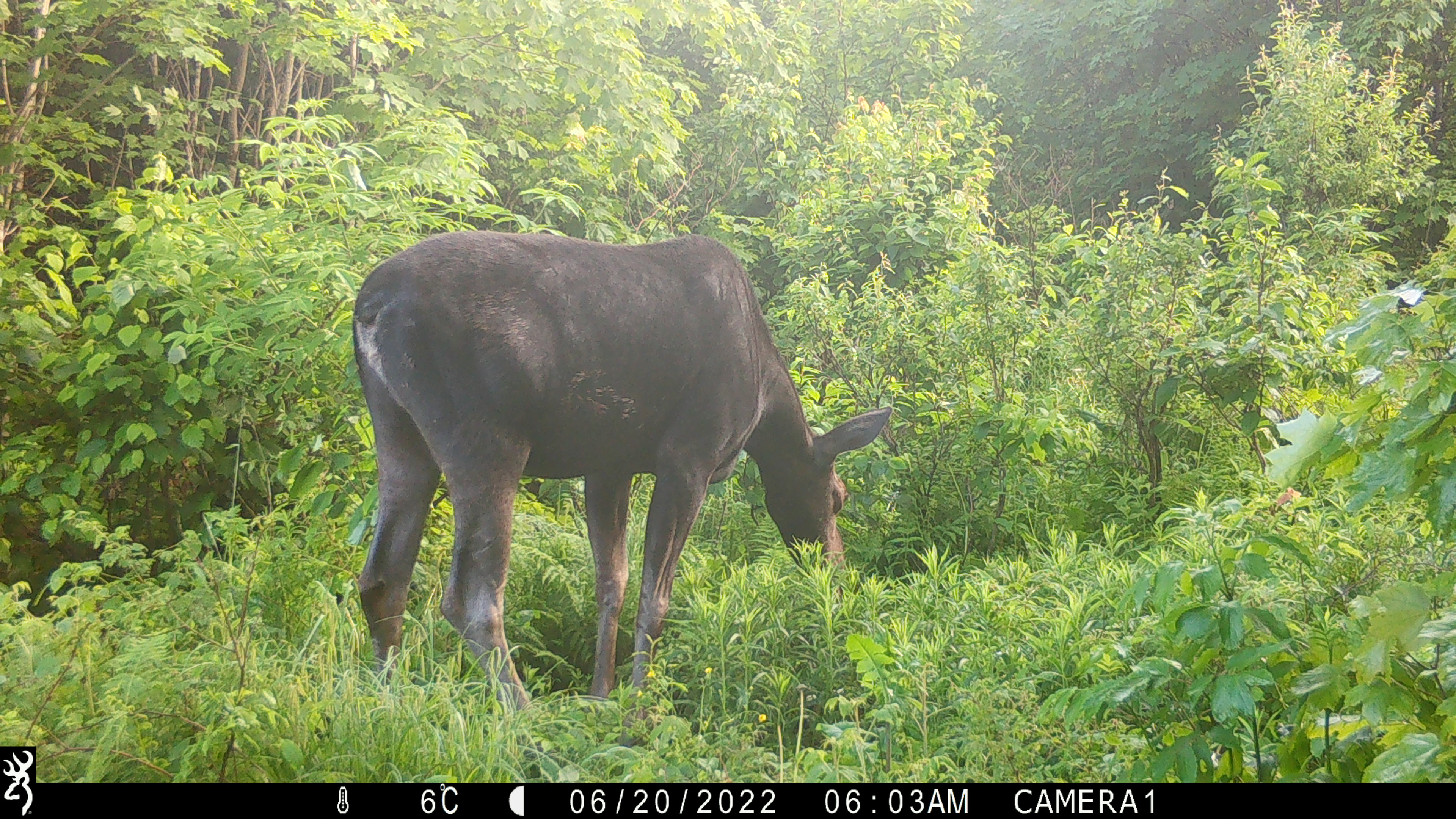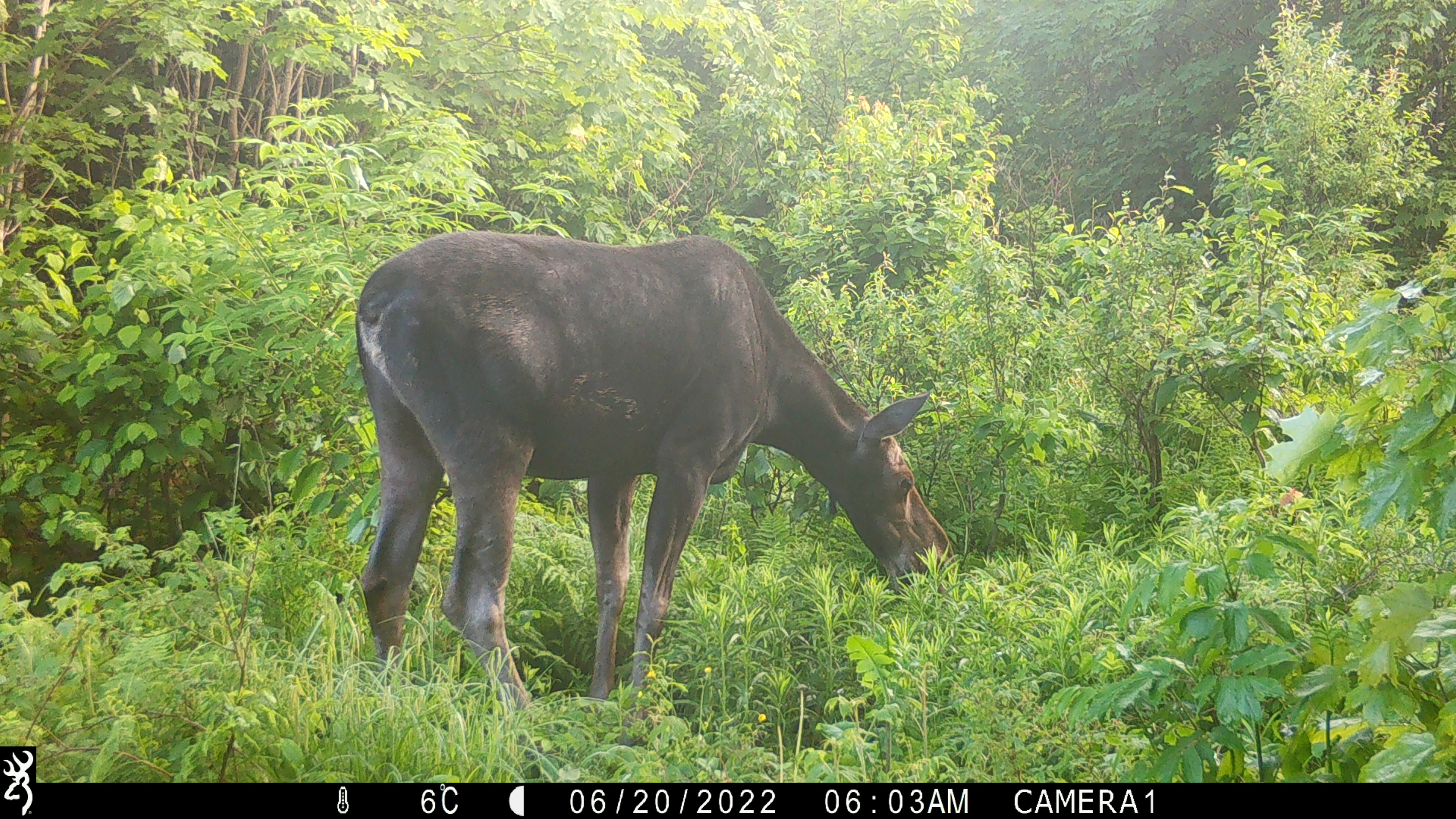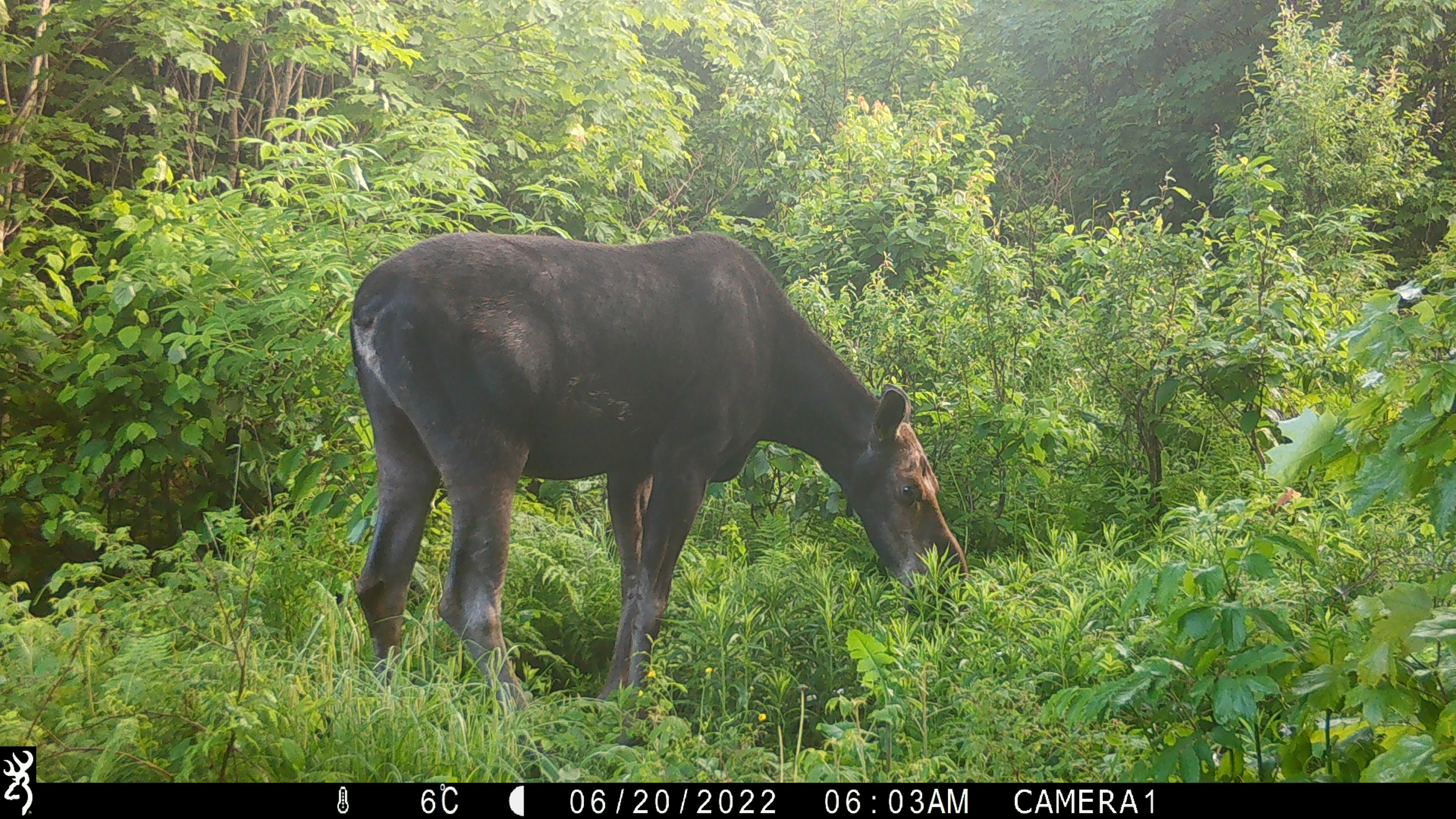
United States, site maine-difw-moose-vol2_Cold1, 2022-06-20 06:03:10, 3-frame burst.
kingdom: Animalia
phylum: Chordata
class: Mammalia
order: Artiodactyla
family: Cervidae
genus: Alces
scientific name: Alces alces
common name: moose